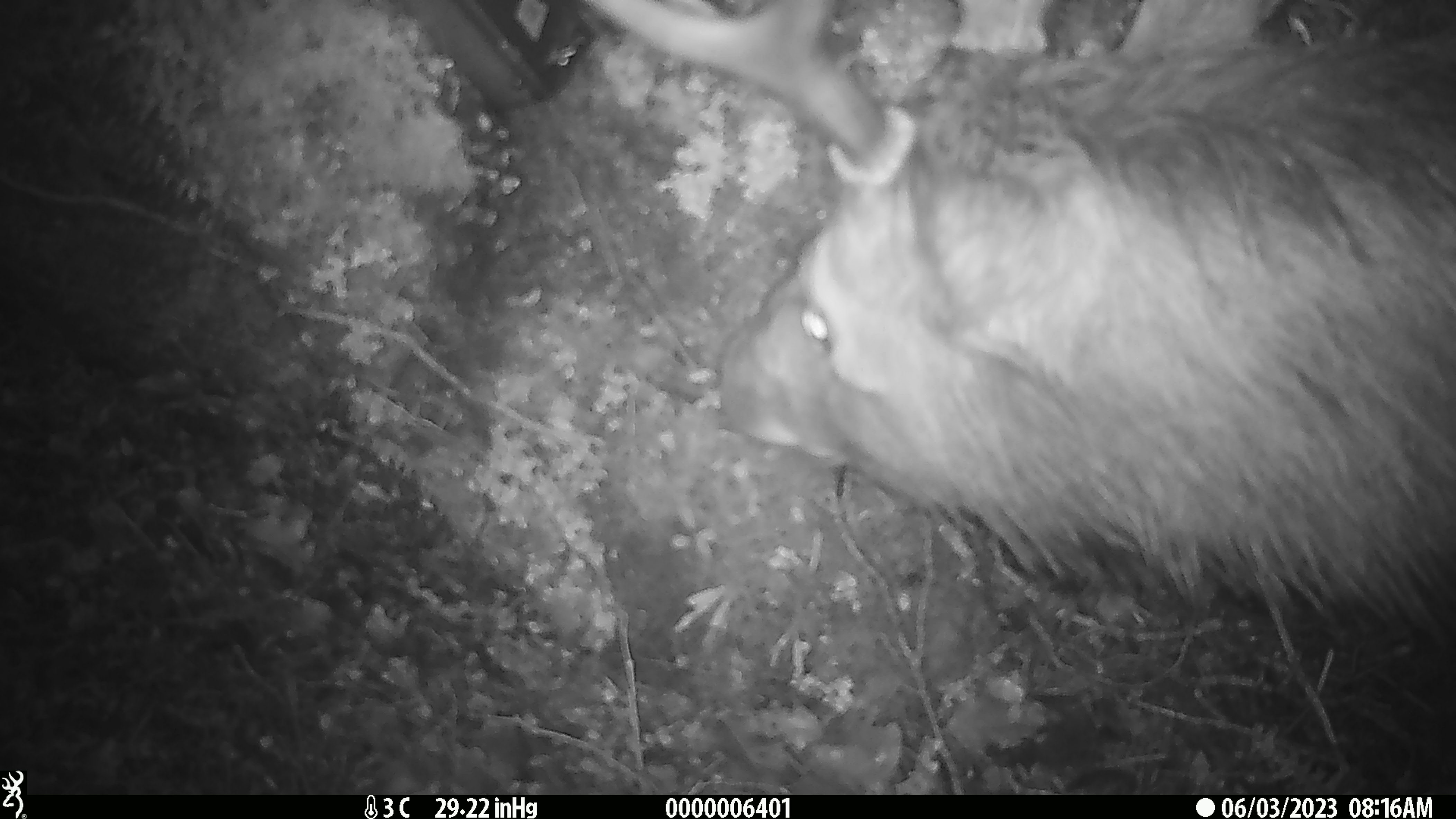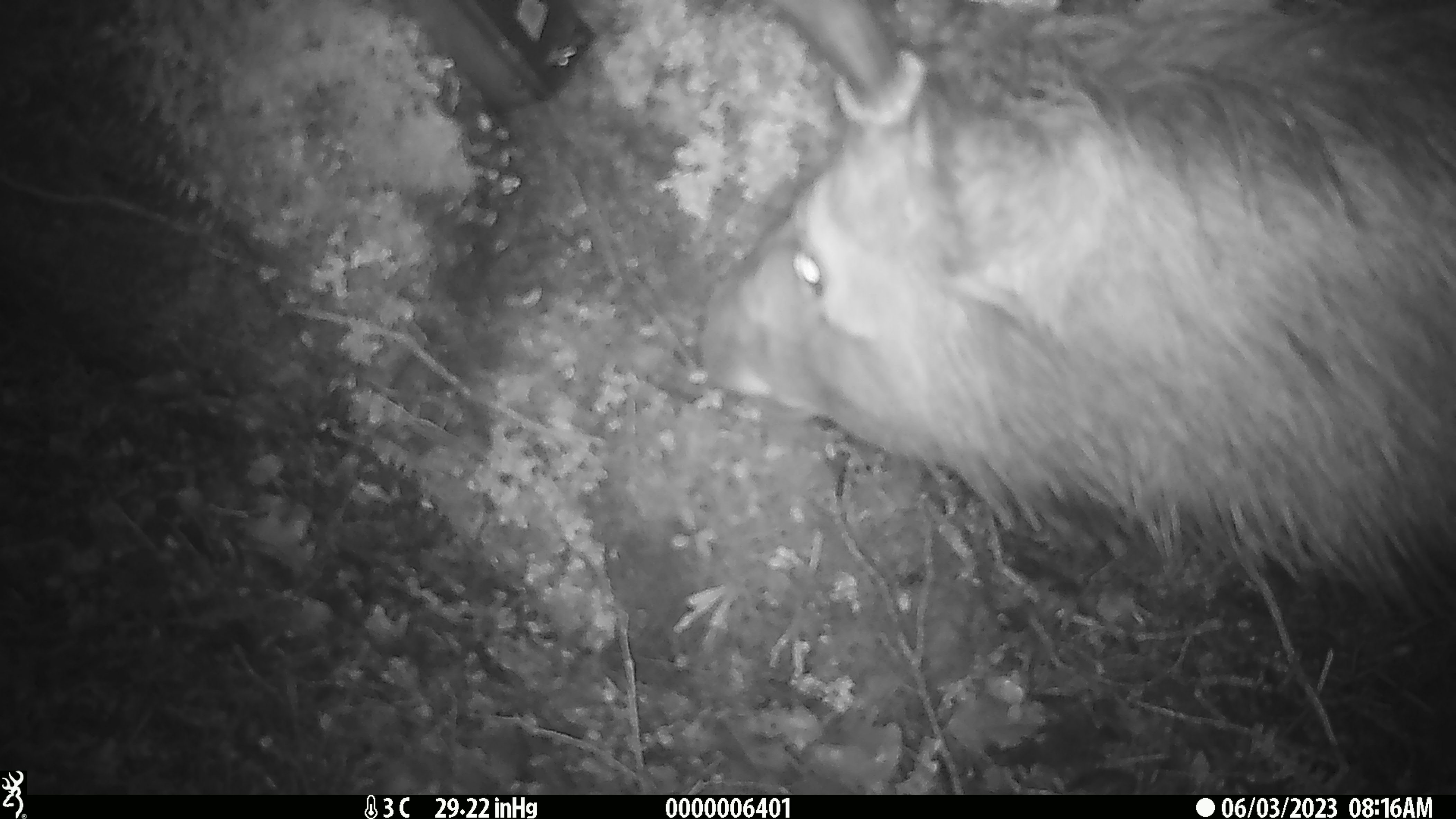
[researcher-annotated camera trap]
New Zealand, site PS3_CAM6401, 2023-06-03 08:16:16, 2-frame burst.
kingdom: Animalia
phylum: Chordata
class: Mammalia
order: Artiodactyla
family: Cervidae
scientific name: Cervidae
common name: deer